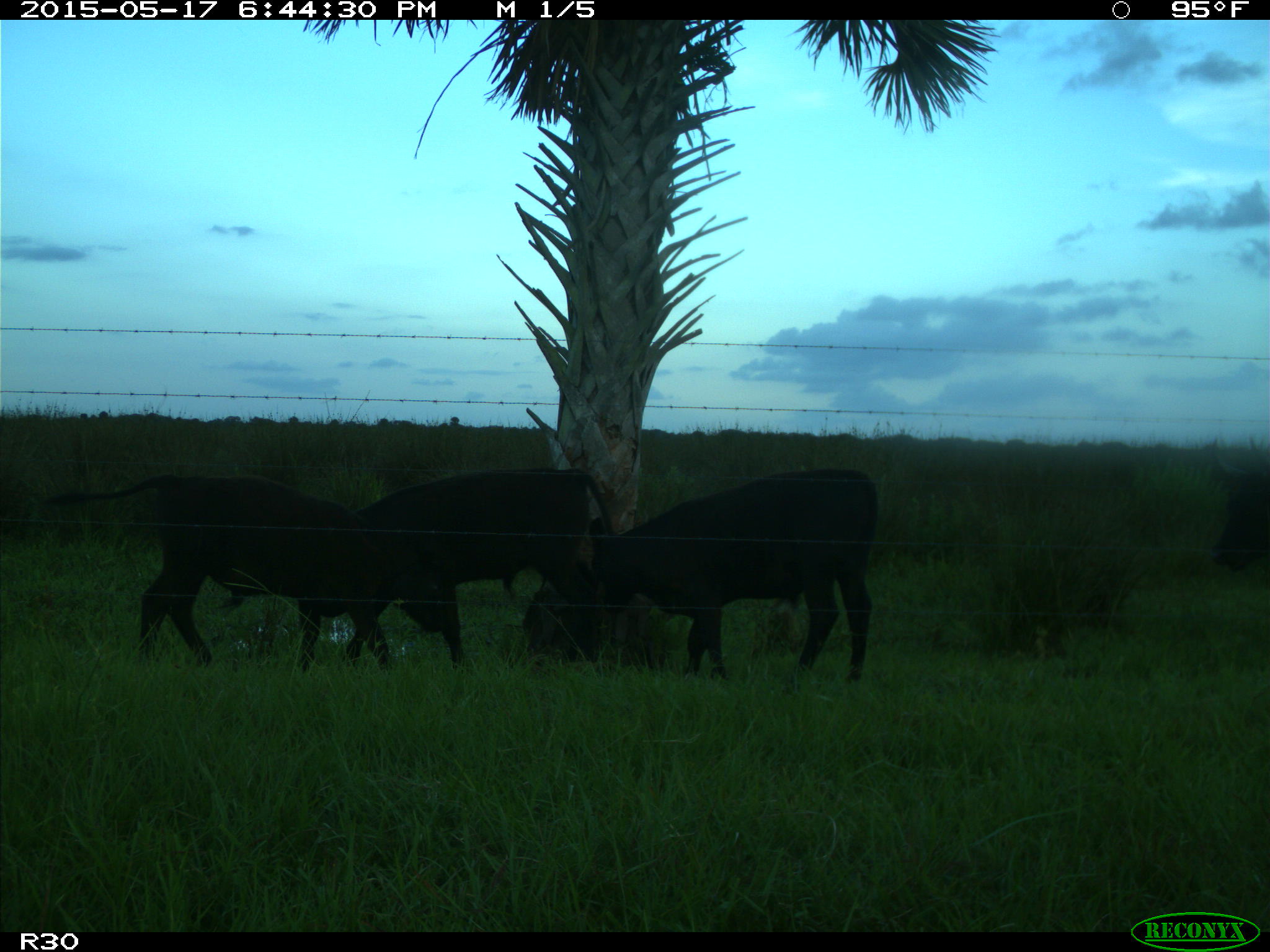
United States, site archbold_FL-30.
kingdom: Animalia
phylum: Chordata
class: Mammalia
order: Artiodactyla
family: Bovidae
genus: Bos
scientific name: Bos taurus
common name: domestic cow